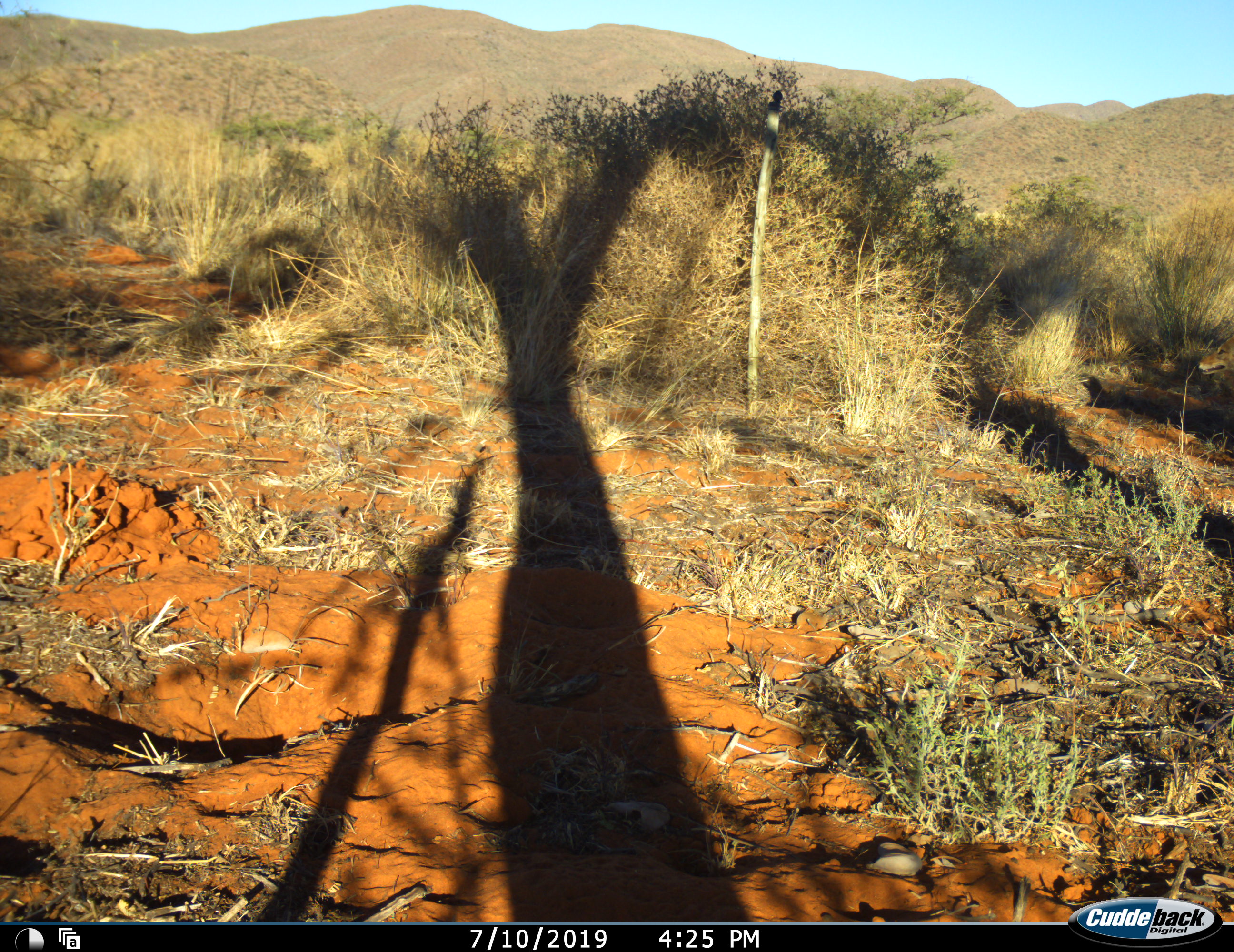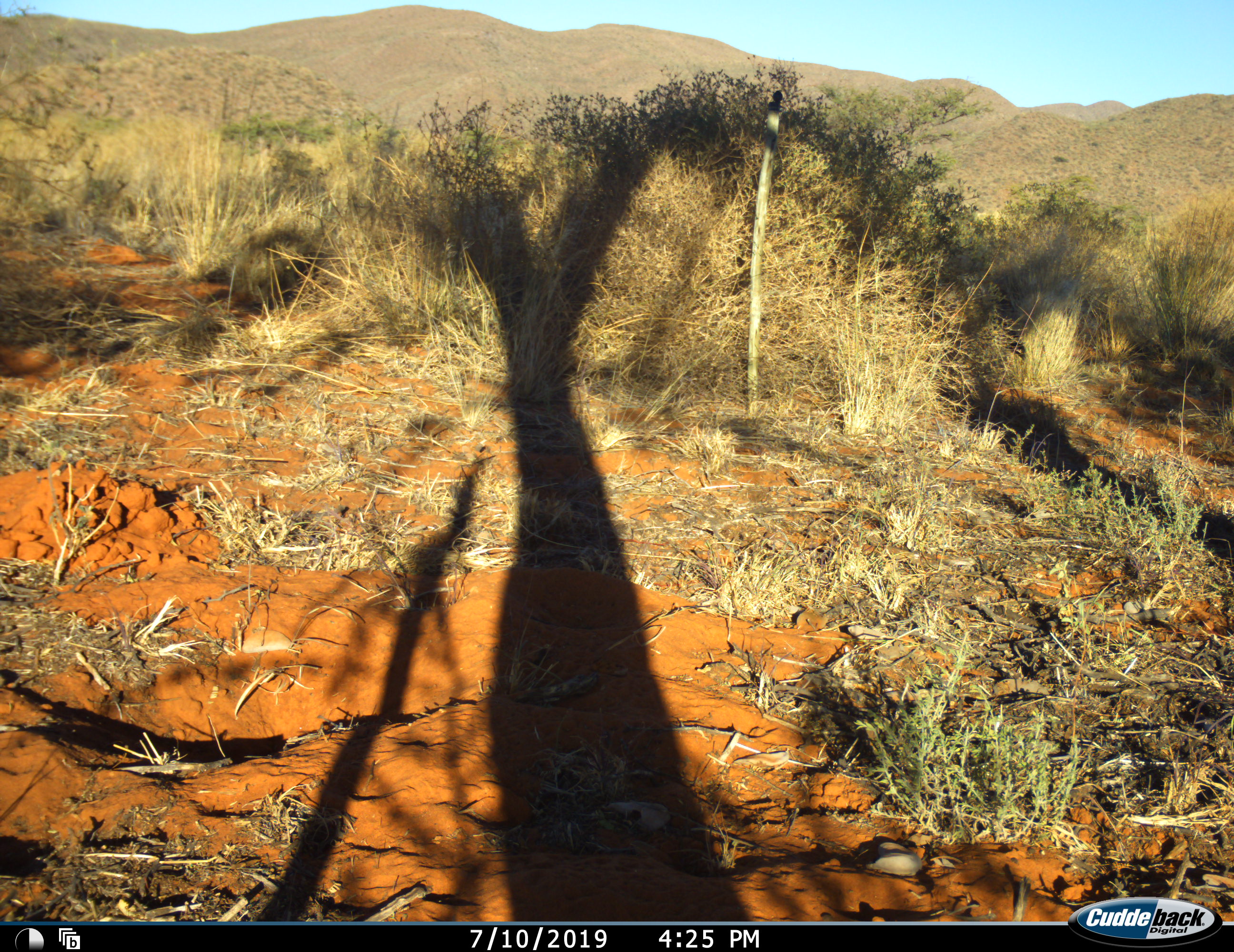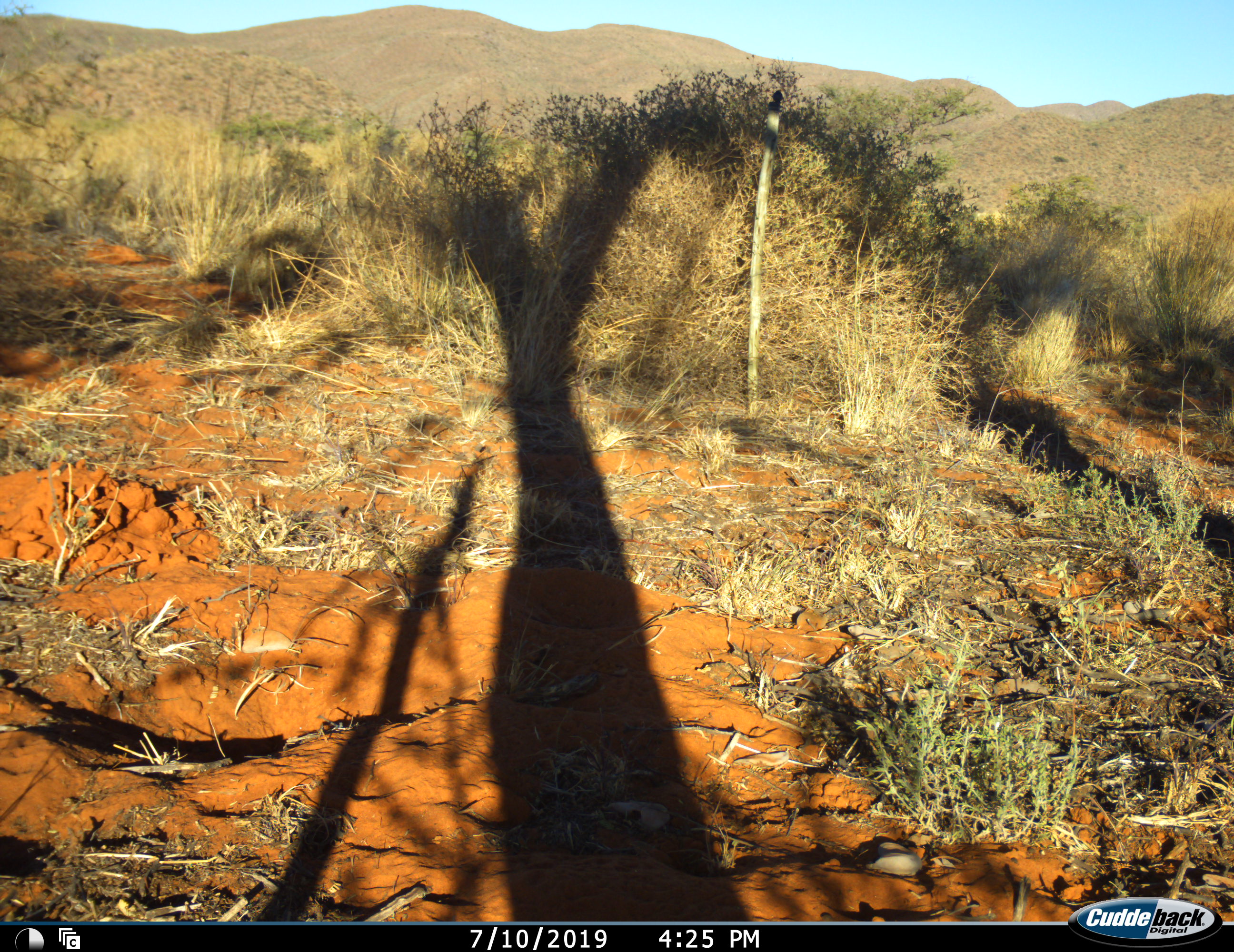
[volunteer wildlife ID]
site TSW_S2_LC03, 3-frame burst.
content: unidentified animal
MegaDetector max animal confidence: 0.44